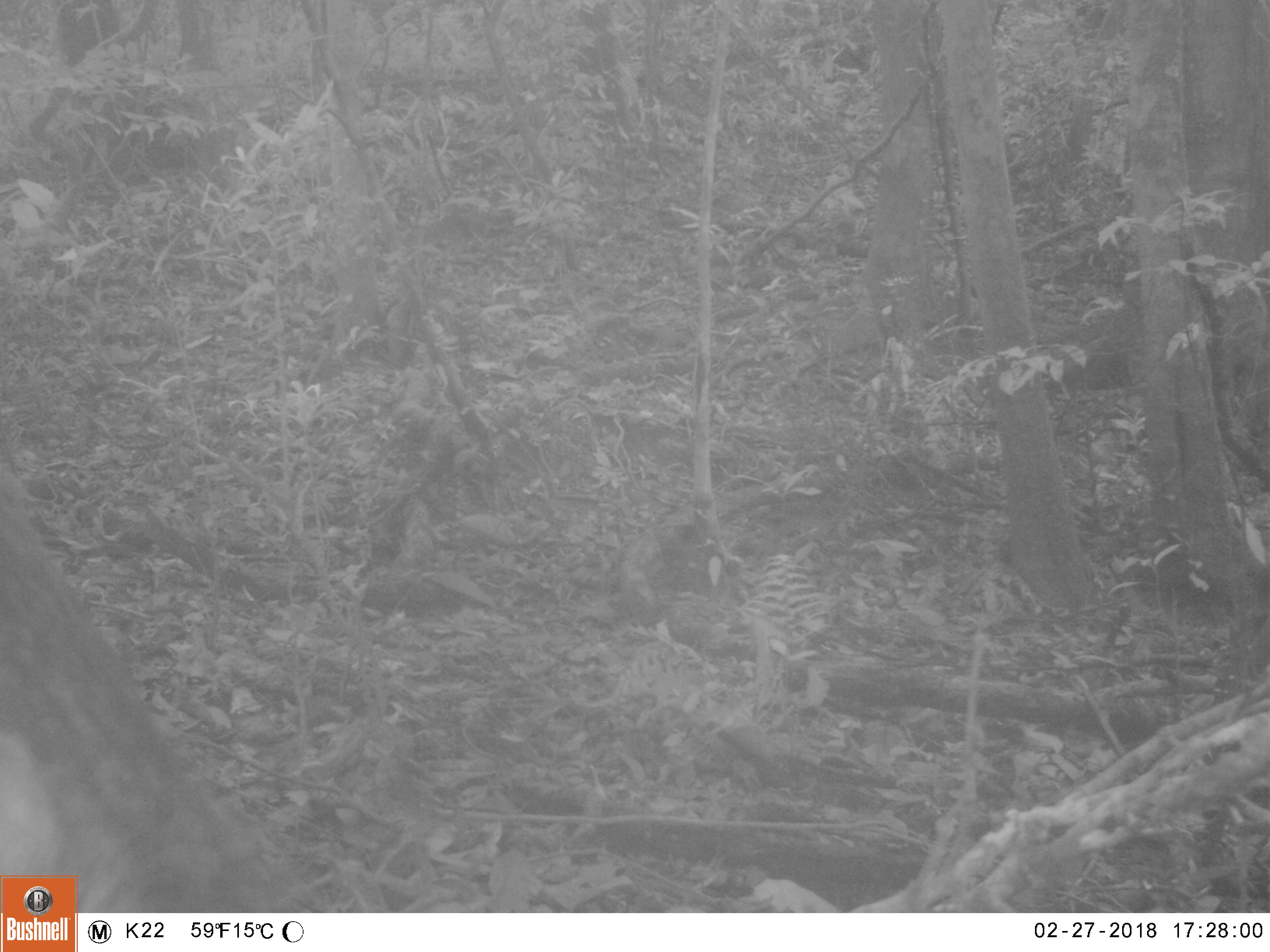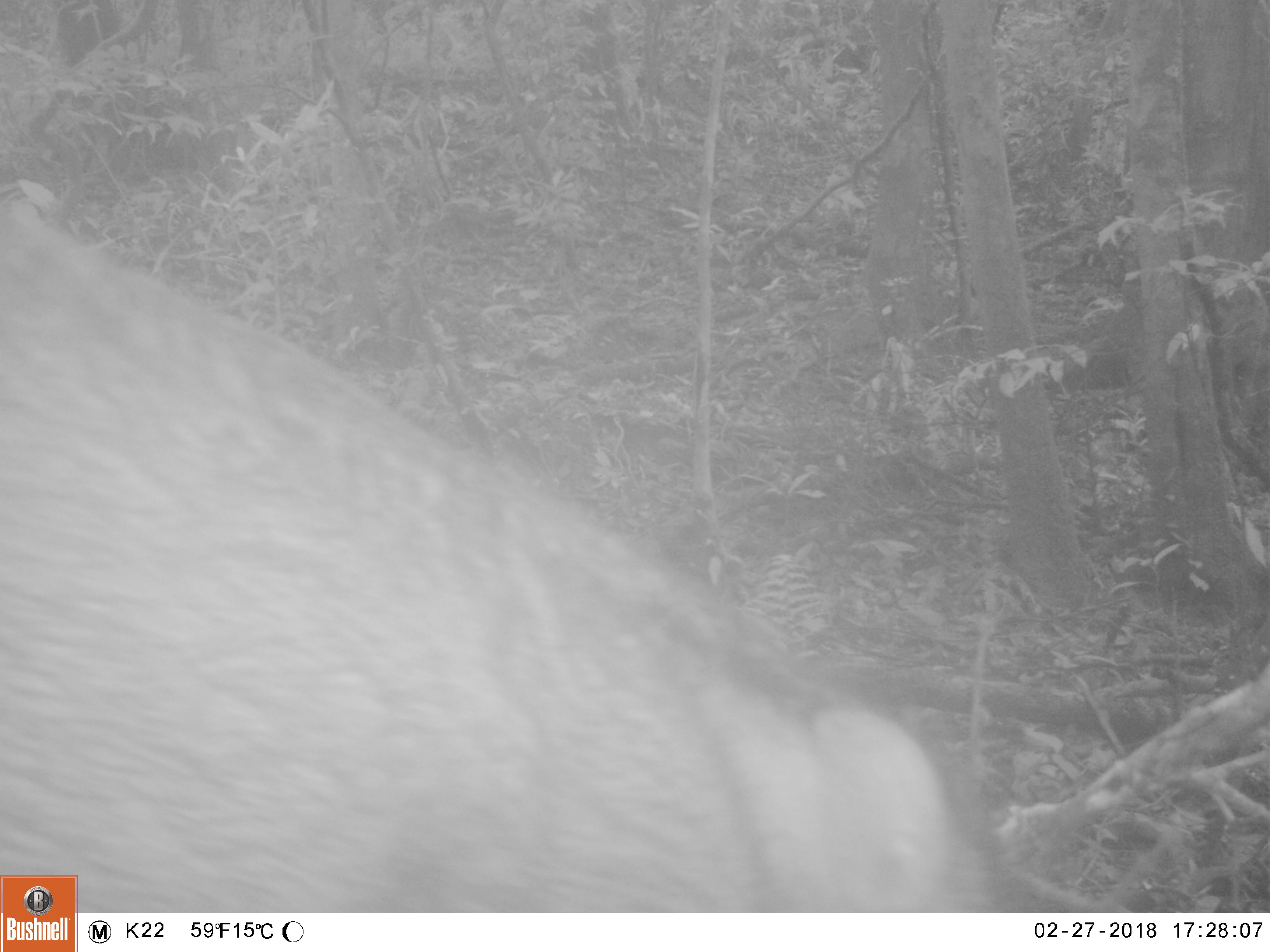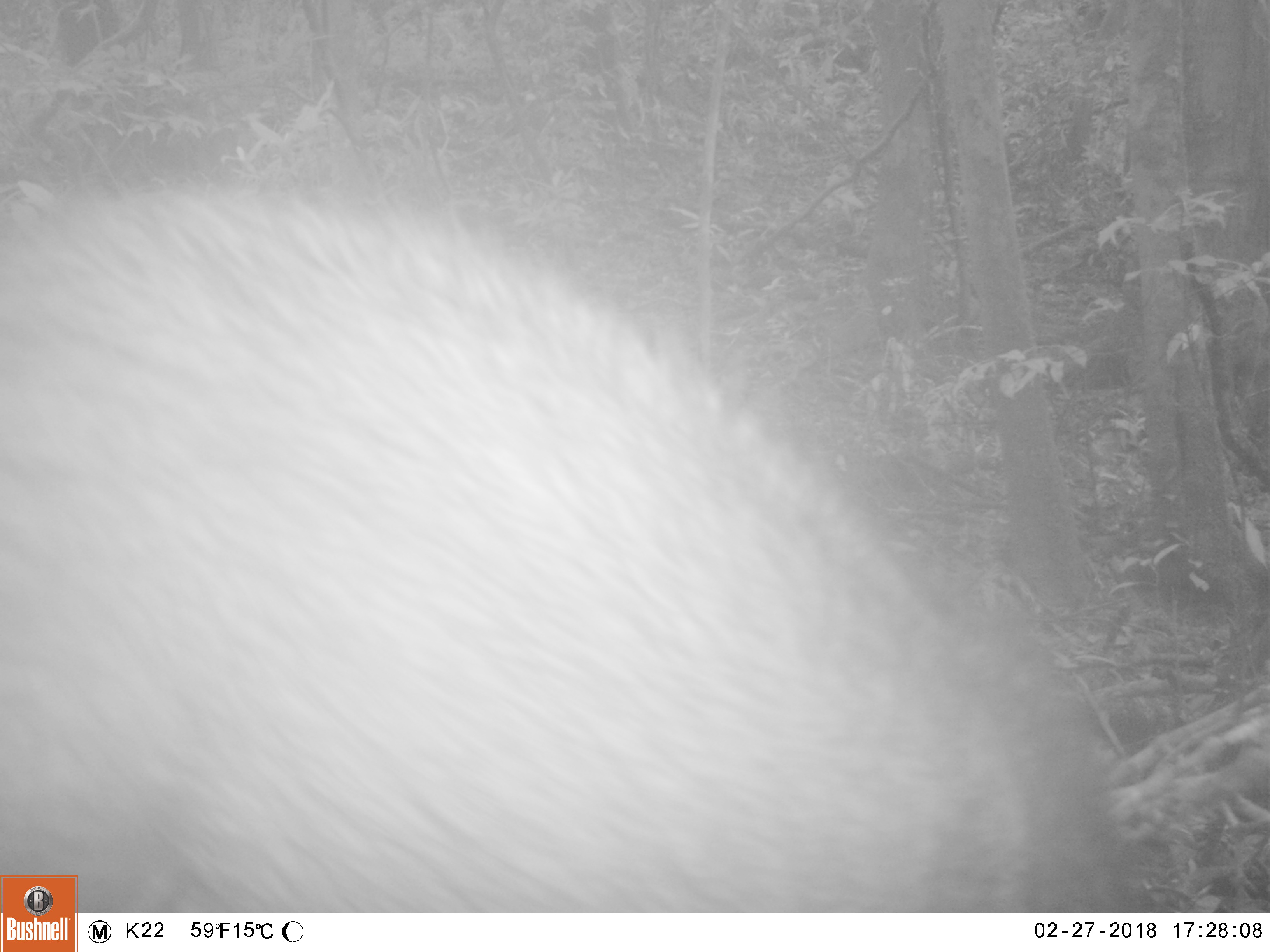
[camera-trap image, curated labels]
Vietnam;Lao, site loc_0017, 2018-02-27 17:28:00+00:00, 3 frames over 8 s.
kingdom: Animalia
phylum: Chordata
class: Mammalia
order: Artiodactyla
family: Suidae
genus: Sus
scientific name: Sus scrofa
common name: eurasian wild pig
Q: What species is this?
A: Eurasian wild pig (Sus scrofa).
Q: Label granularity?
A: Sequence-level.